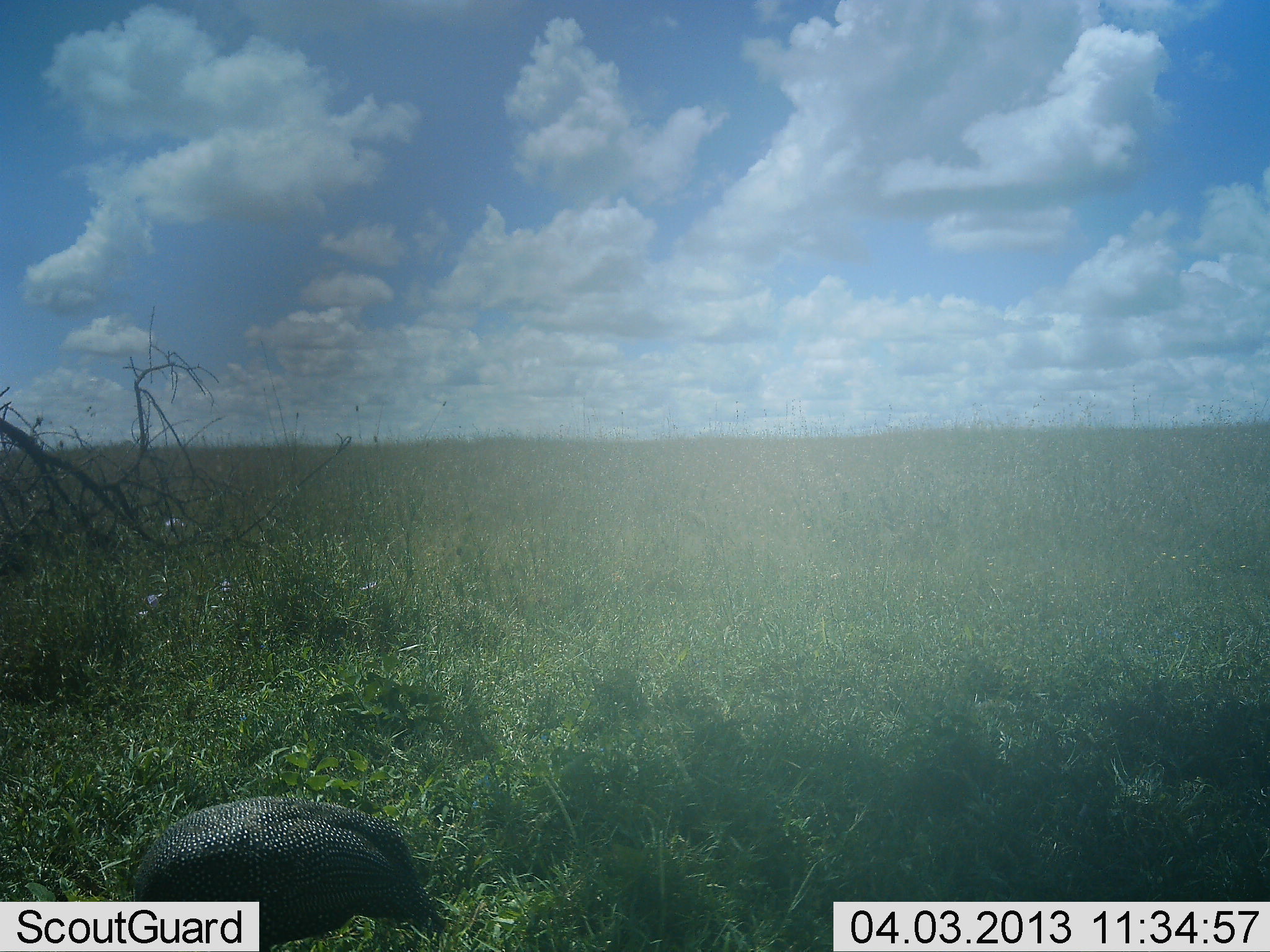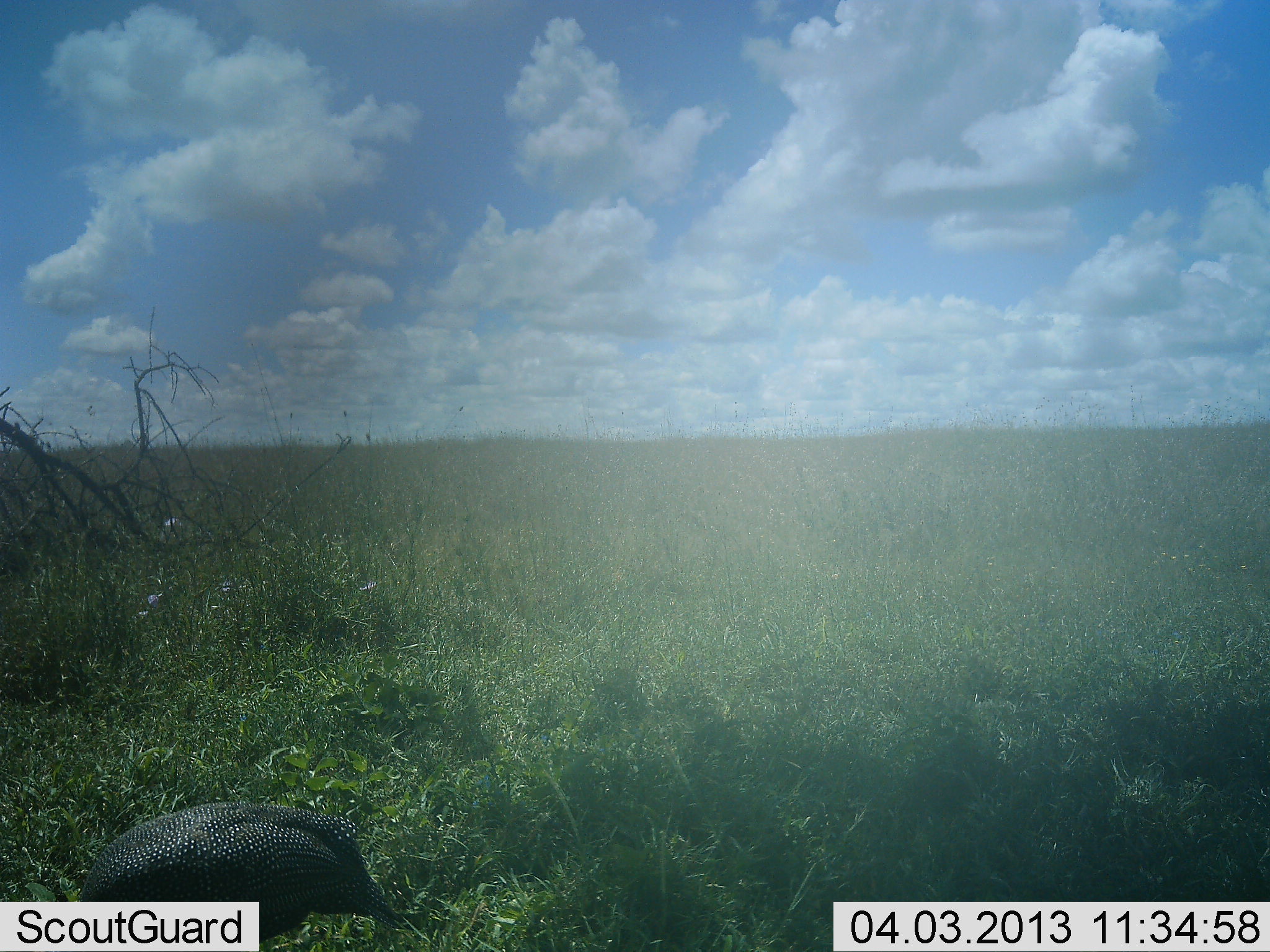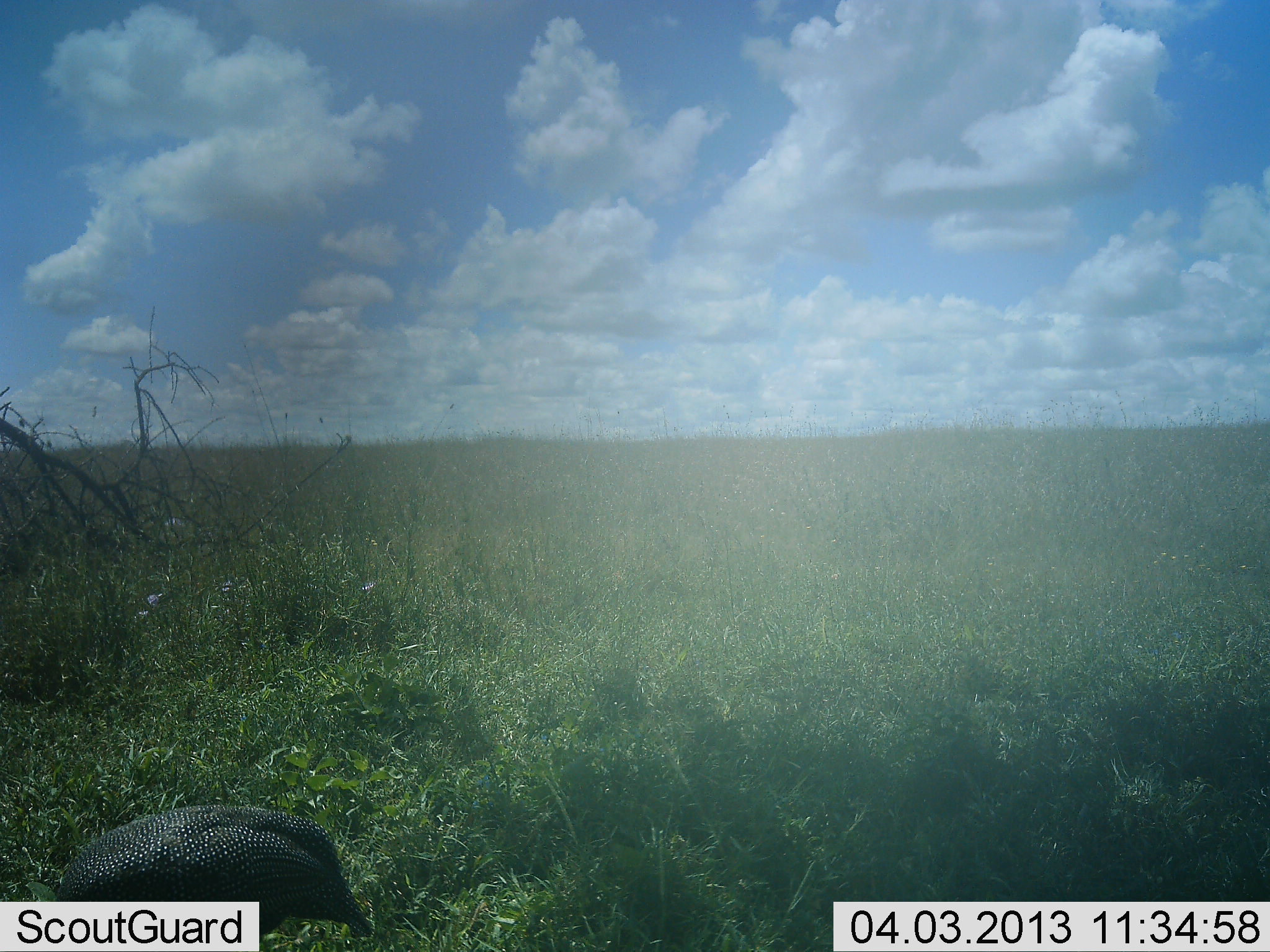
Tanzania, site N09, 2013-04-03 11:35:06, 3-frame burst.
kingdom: Animalia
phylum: Chordata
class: Aves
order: Galliformes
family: Numididae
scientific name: Numididae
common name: guinea fowl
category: guineafowl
Guineafowl (guinea fowl) (Numididae), count 1. Behavior (volunteer vote fractions): standing 37%, resting 0%, moving 27%, interacting 0%. Young present (vote fraction): 0%. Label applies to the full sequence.